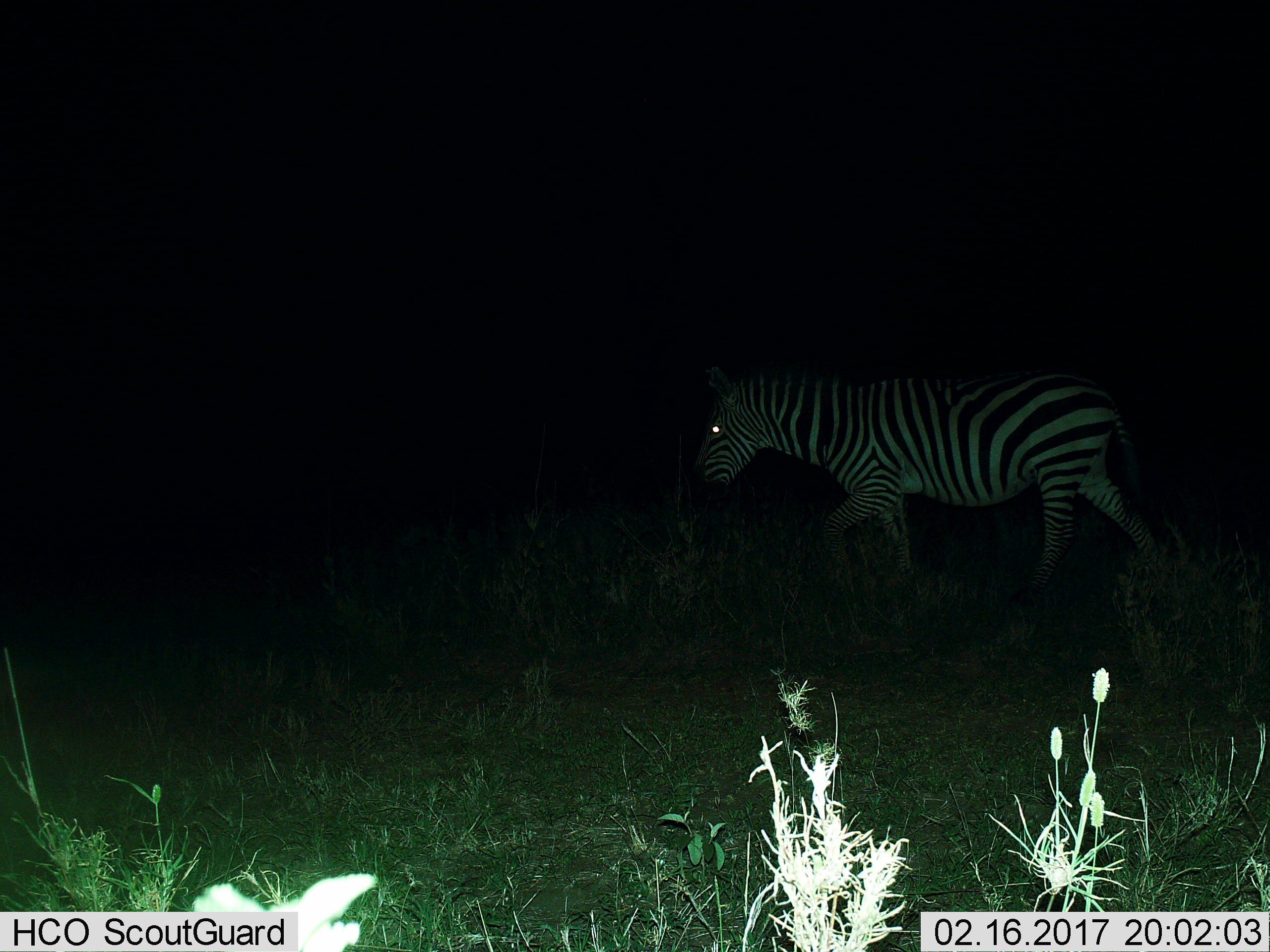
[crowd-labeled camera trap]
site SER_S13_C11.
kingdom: Animalia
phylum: Chordata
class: Mammalia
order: Perissodactyla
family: Equidae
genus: Equus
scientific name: Equus quagga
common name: plains zebra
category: zebraplains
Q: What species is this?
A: Zebraplains (plains zebra) (Equus quagga).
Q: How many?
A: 1.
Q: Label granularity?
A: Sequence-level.